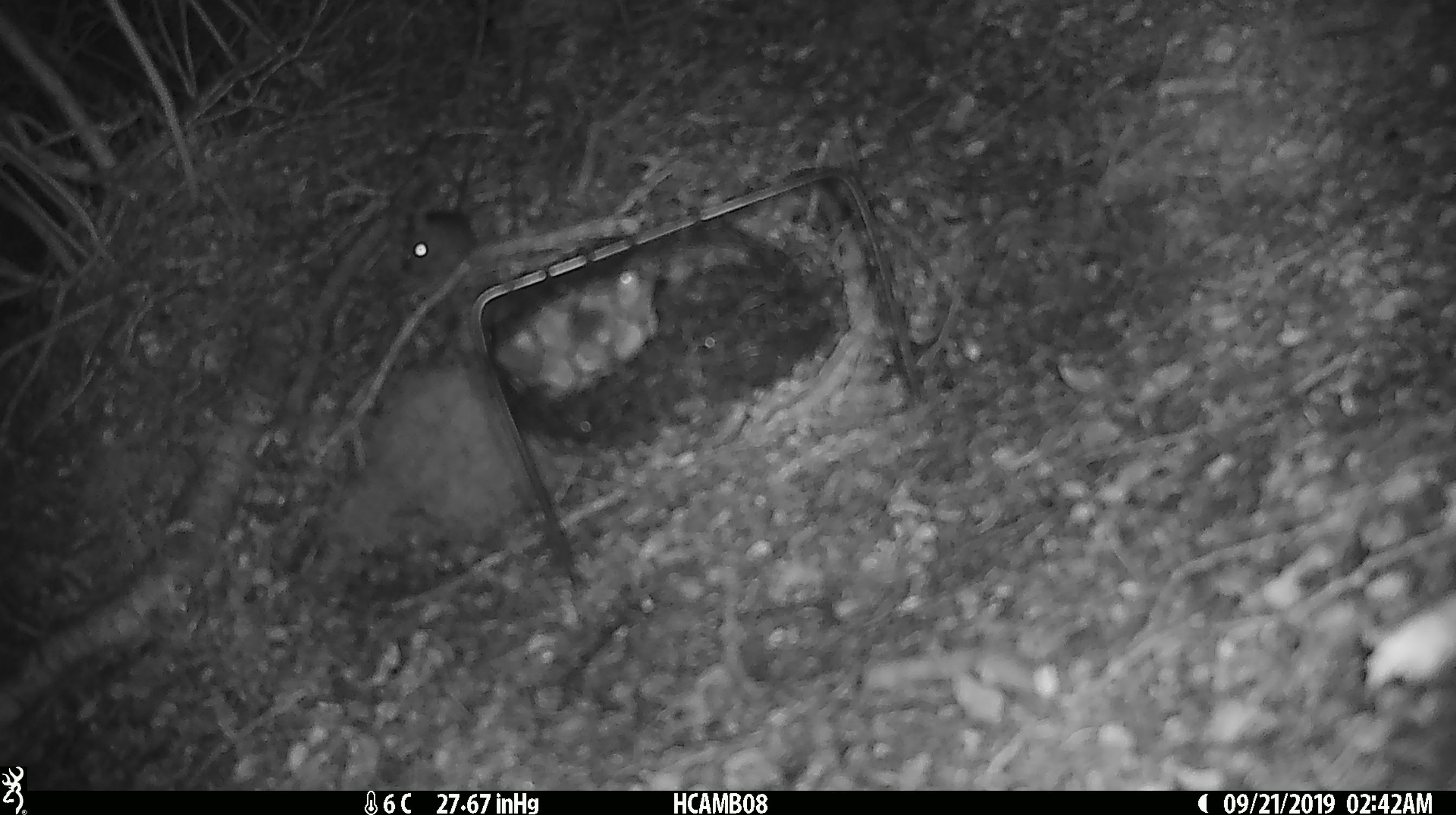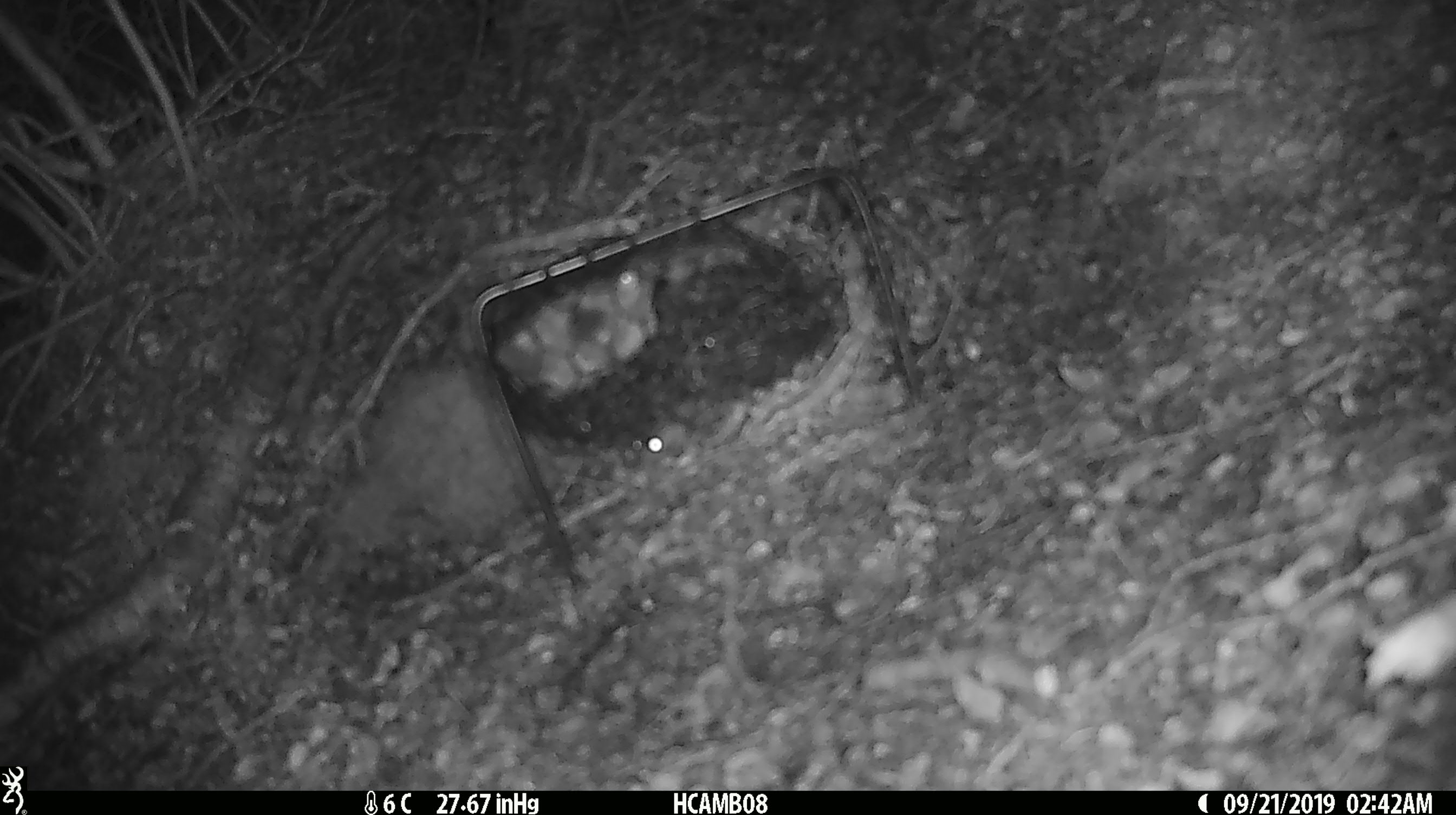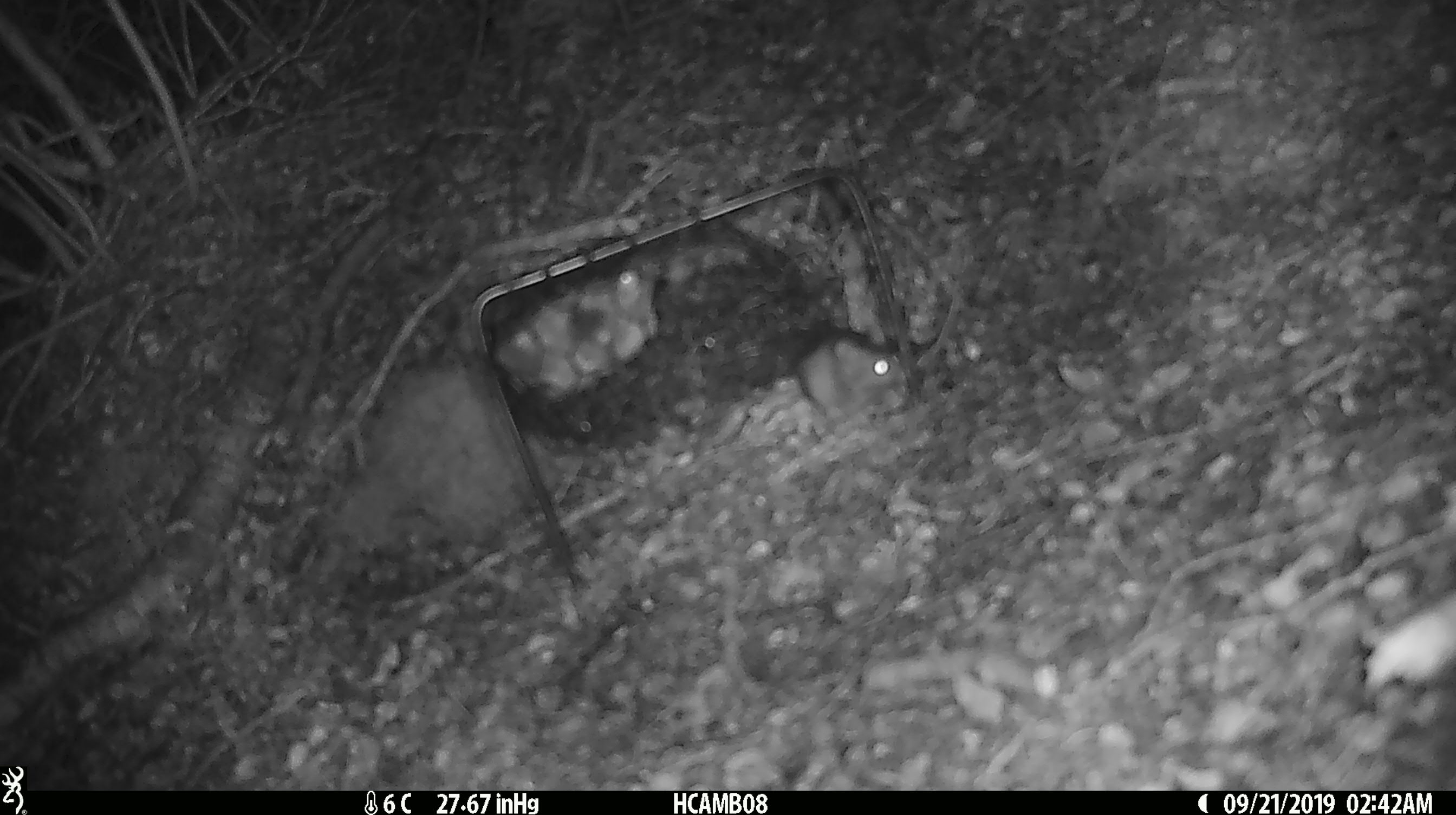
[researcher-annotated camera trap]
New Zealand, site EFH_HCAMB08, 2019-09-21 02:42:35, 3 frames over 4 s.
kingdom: Animalia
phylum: Chordata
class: Mammalia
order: Rodentia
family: Muridae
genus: Mus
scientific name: Mus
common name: mouse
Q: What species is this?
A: Mouse (Mus).